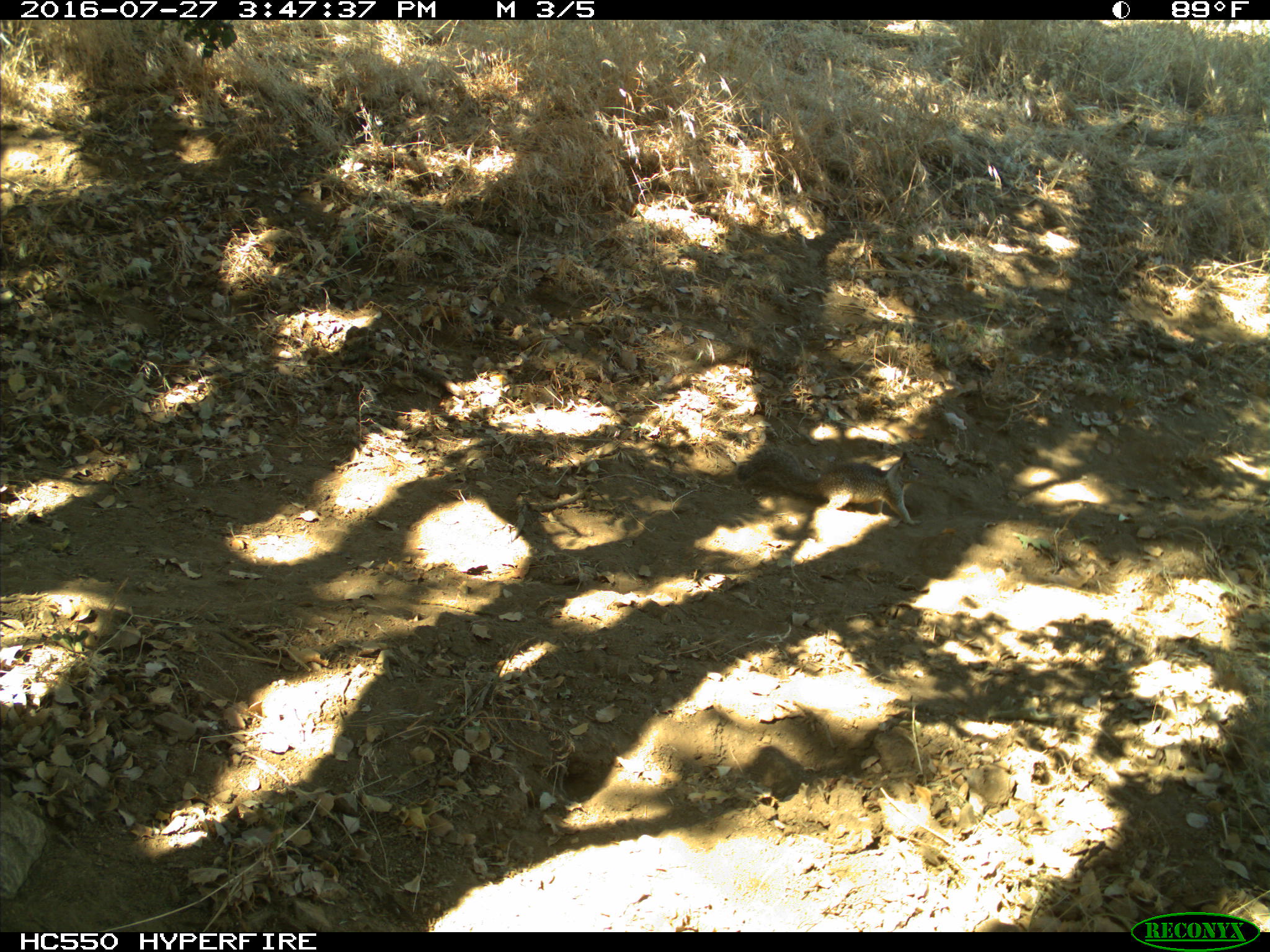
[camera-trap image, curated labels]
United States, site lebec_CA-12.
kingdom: Animalia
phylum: Chordata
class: Mammalia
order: Rodentia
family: Sciuridae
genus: Otospermophilus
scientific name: Otospermophilus beecheyi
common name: california ground squirrel